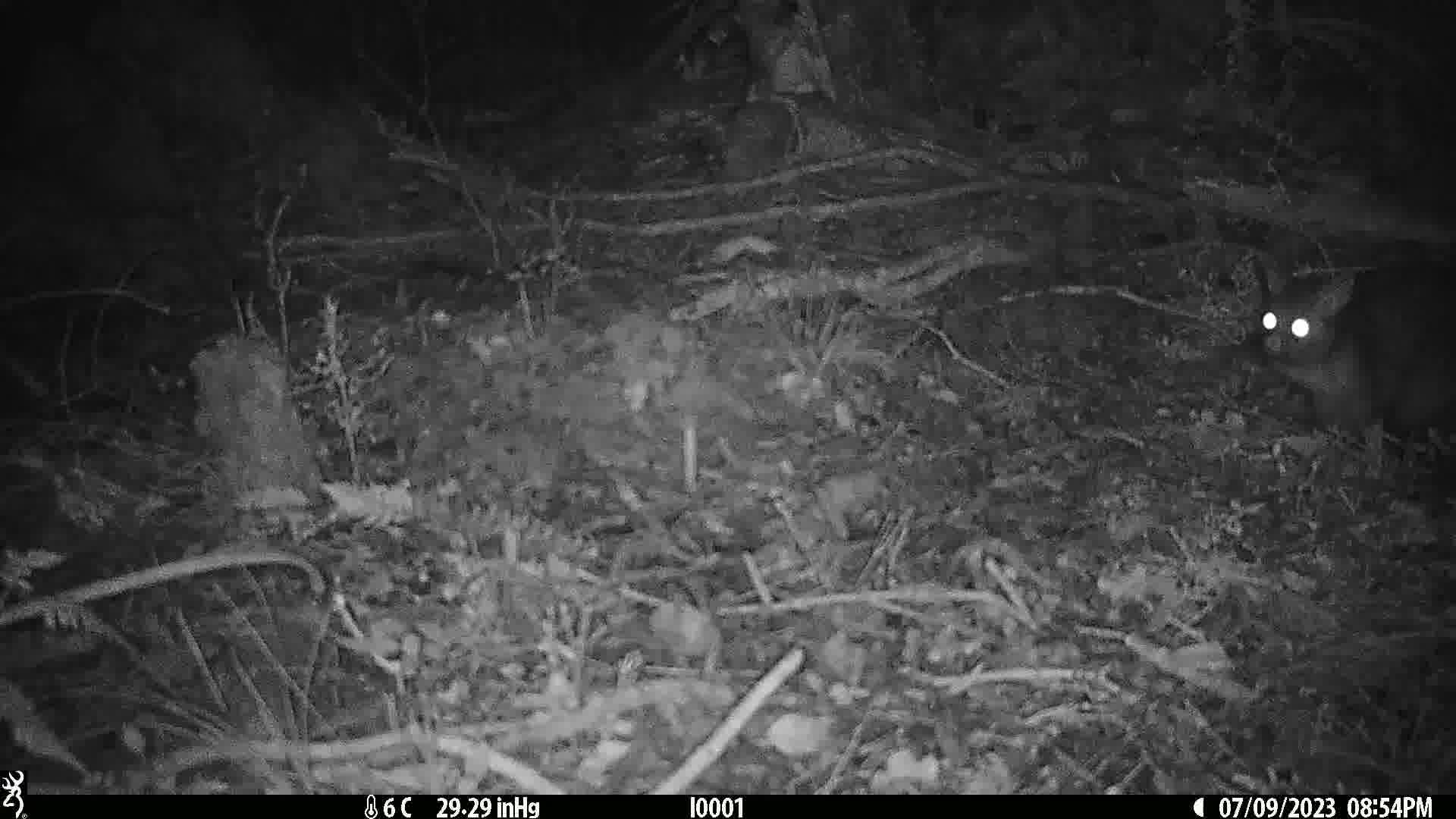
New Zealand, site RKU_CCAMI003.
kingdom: Animalia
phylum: Chordata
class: Mammalia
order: Diprotodontia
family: Phalangeridae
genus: Trichosurus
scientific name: Trichosurus vulpecula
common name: common brushtail possum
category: possum